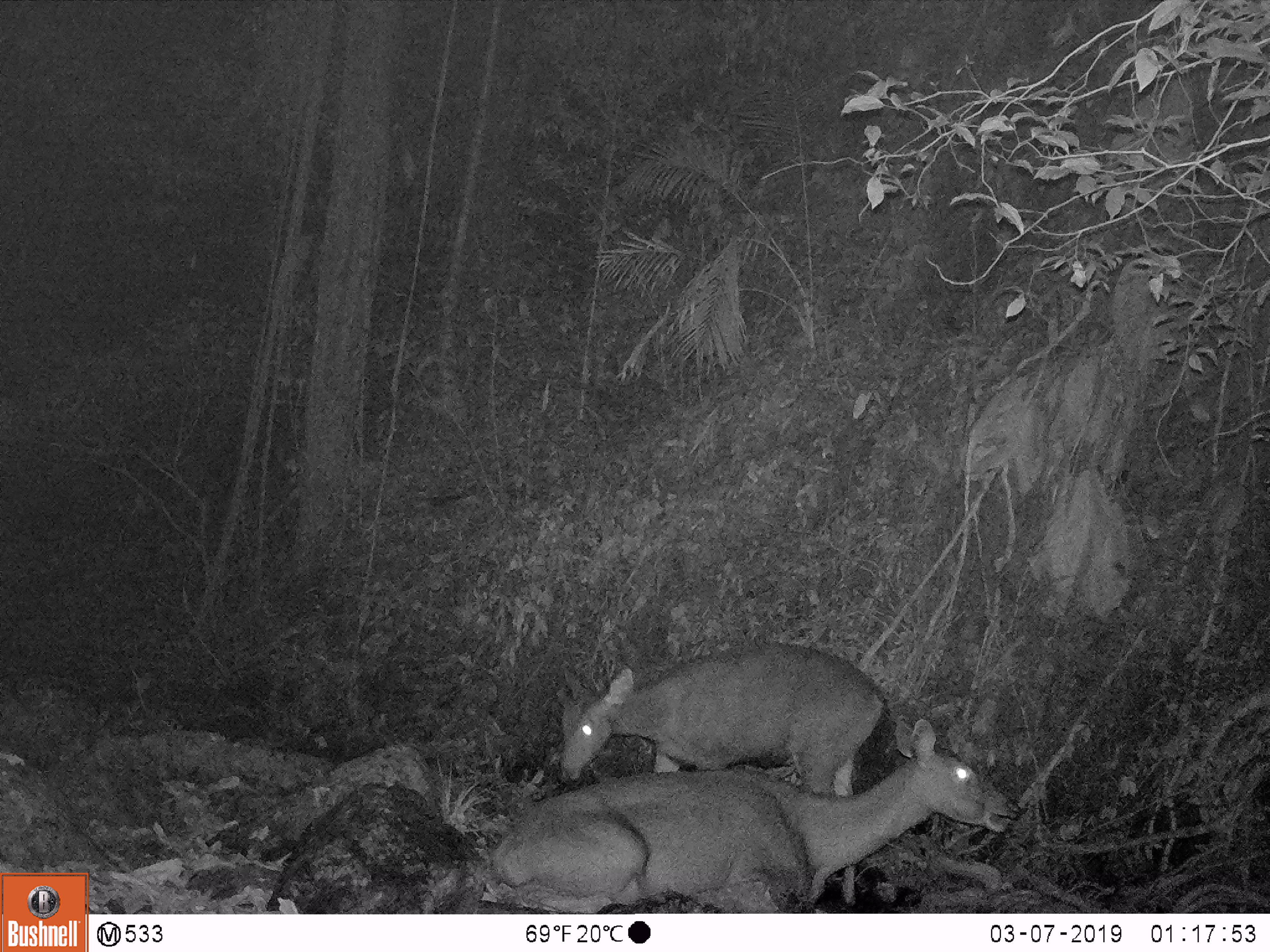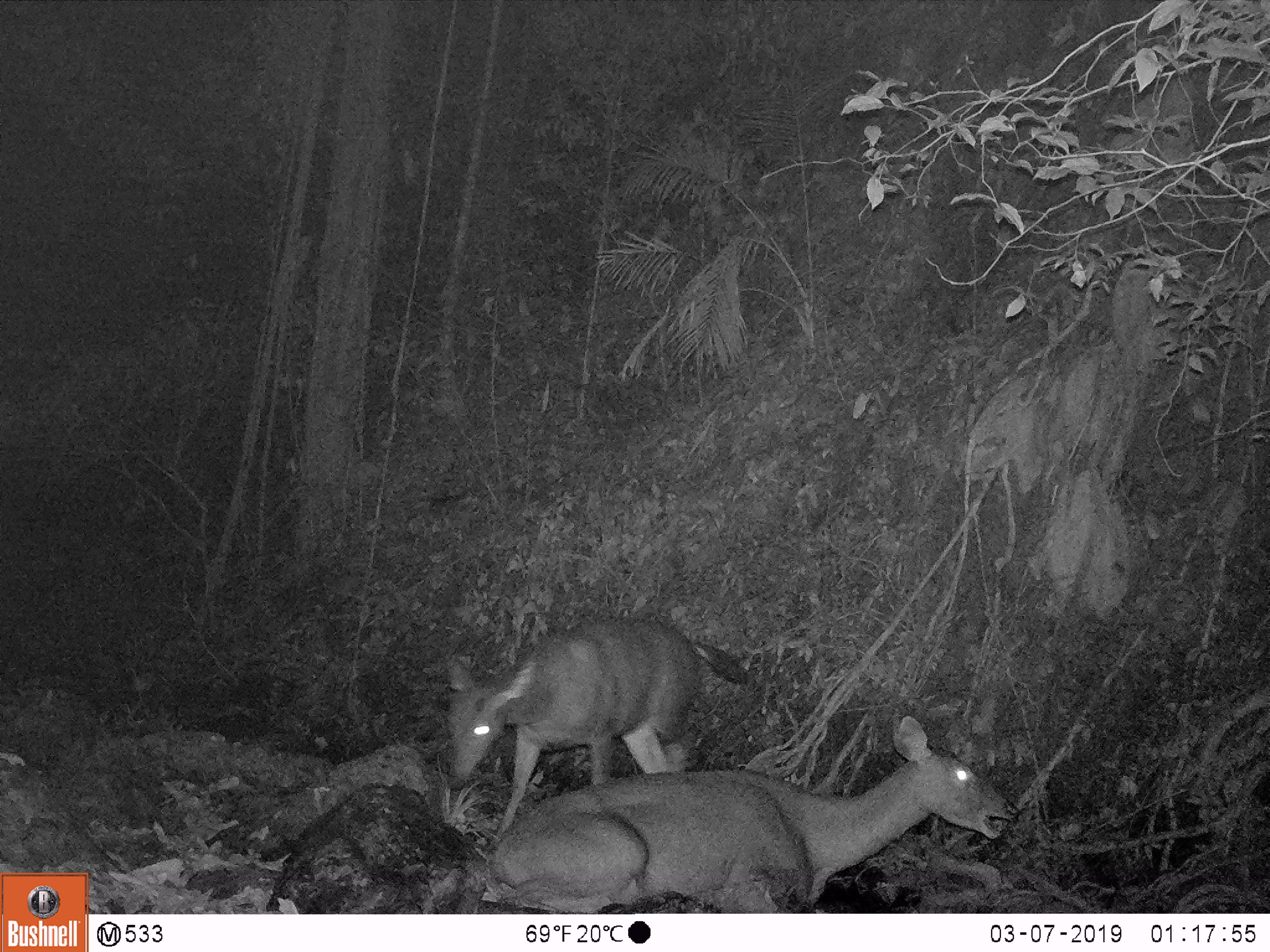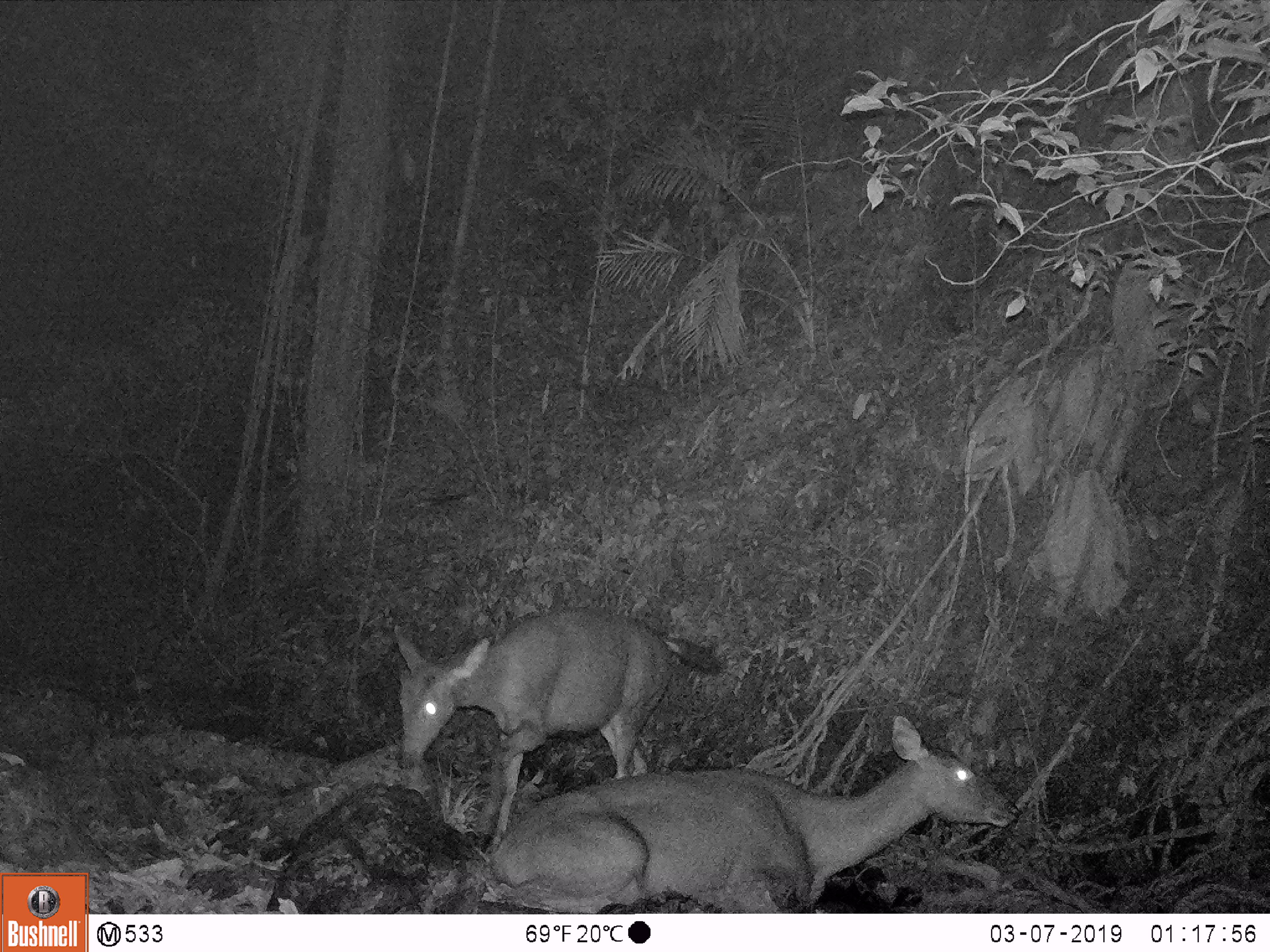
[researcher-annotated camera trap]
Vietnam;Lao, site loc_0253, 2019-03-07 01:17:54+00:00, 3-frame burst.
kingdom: Animalia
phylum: Chordata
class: Mammalia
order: Artiodactyla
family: Cervidae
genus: Rusa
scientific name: Rusa unicolor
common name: sambar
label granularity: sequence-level